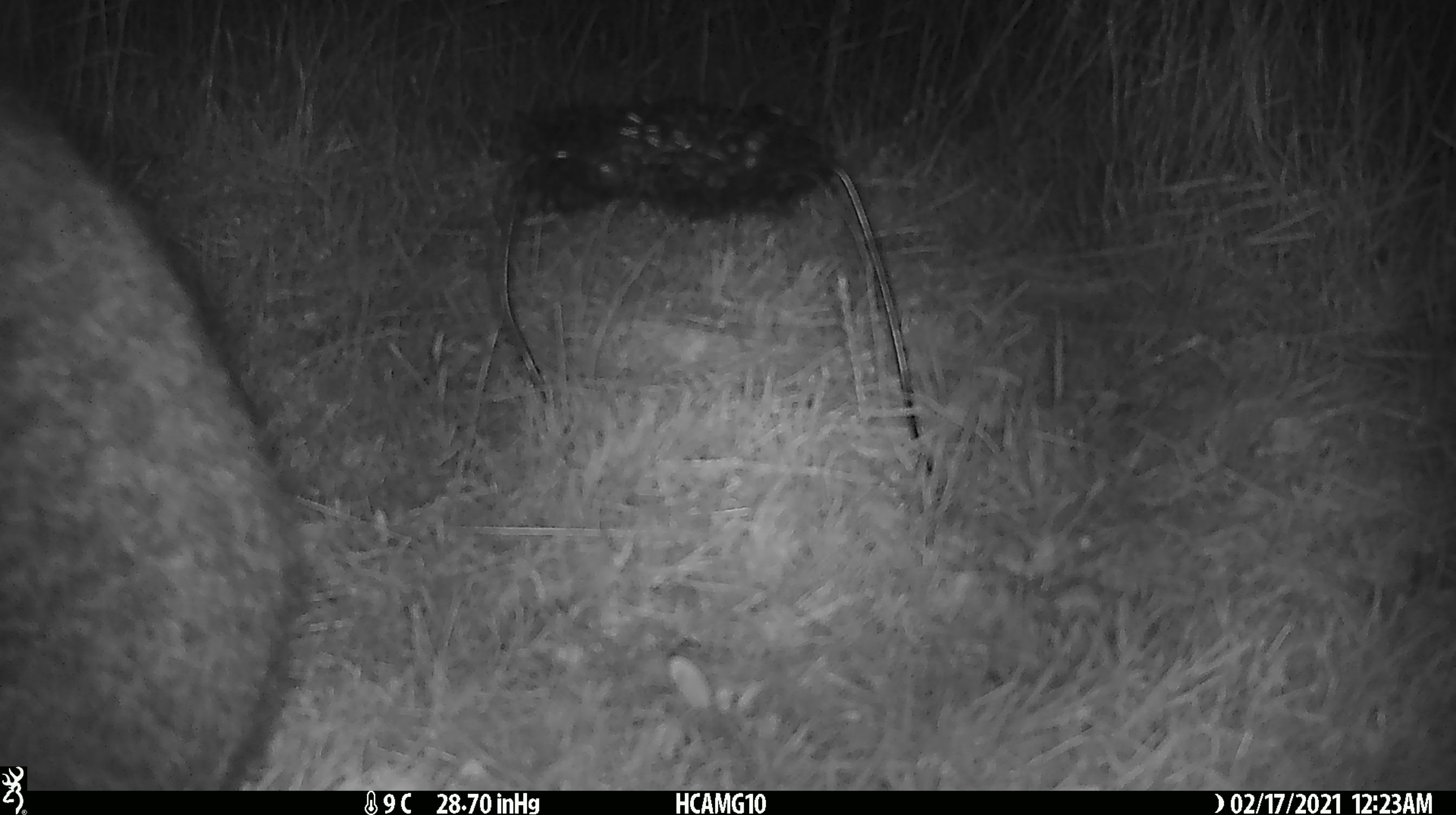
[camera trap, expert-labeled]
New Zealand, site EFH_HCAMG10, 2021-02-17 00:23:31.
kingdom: Animalia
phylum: Chordata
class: Mammalia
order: Carnivora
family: Felidae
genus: Felis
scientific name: Felis catus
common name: domestic cat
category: cat